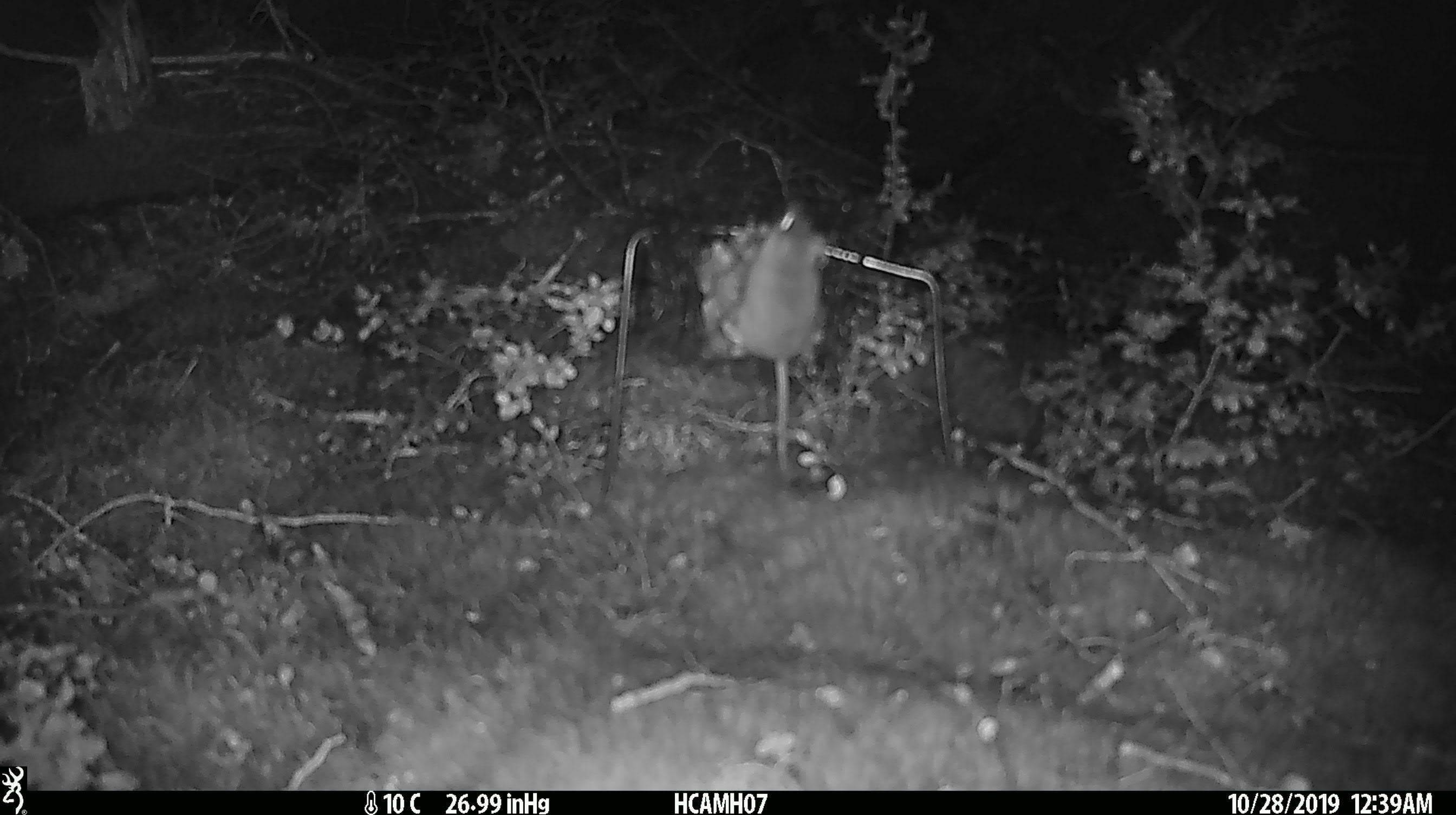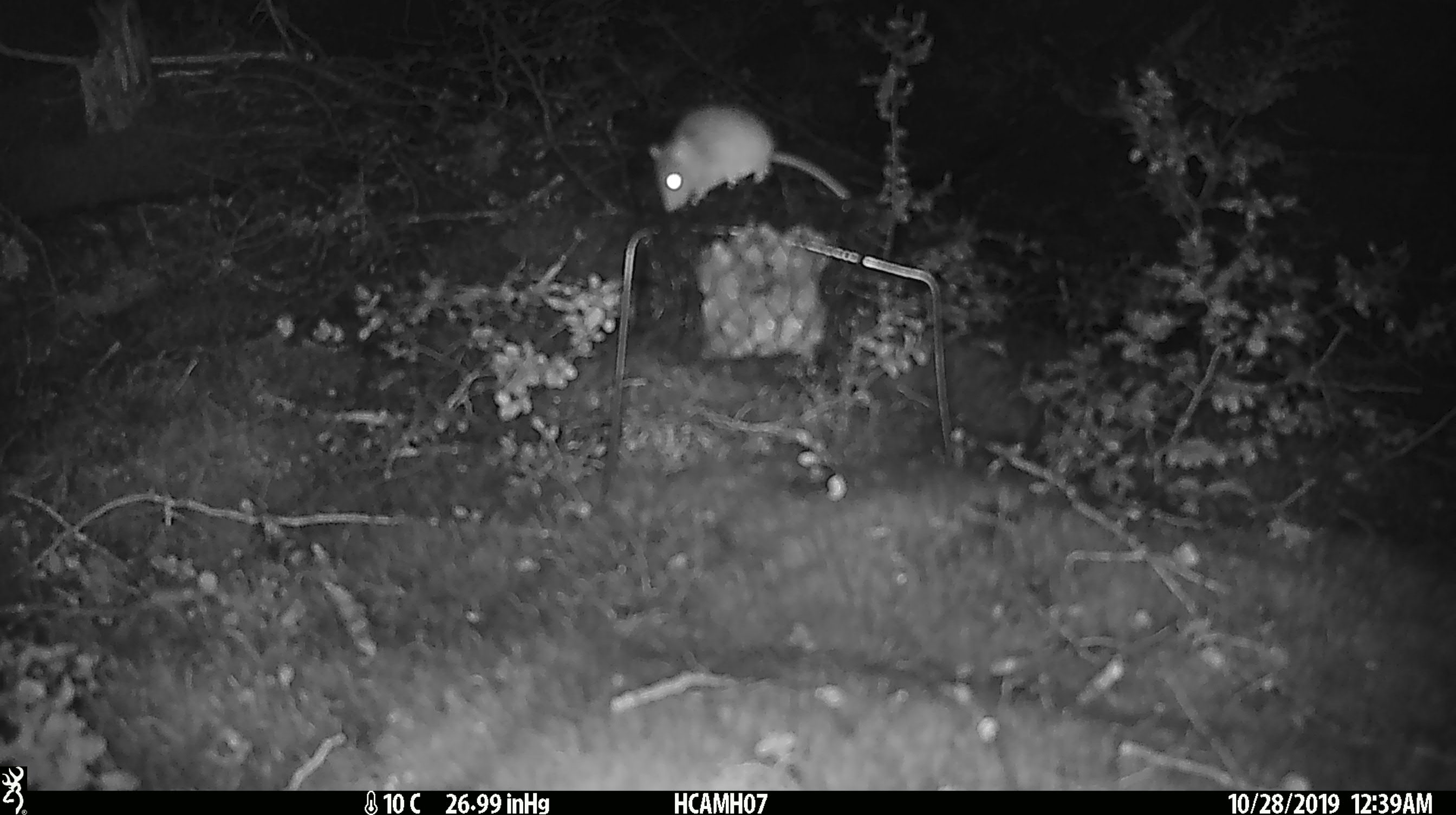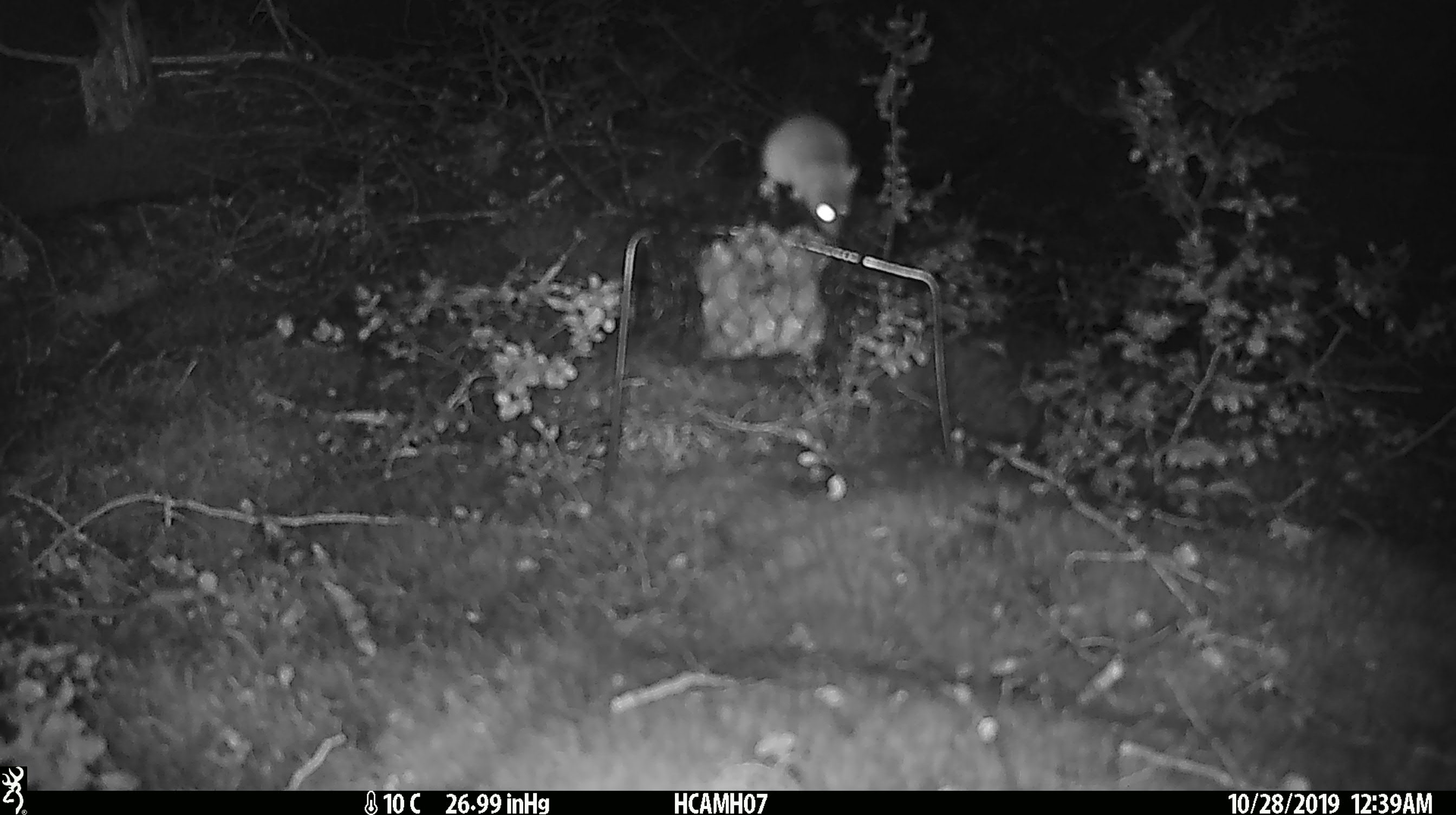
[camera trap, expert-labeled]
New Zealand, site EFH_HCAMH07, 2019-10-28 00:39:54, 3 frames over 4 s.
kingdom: Animalia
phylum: Chordata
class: Mammalia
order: Rodentia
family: Muridae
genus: Mus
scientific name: Mus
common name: mouse